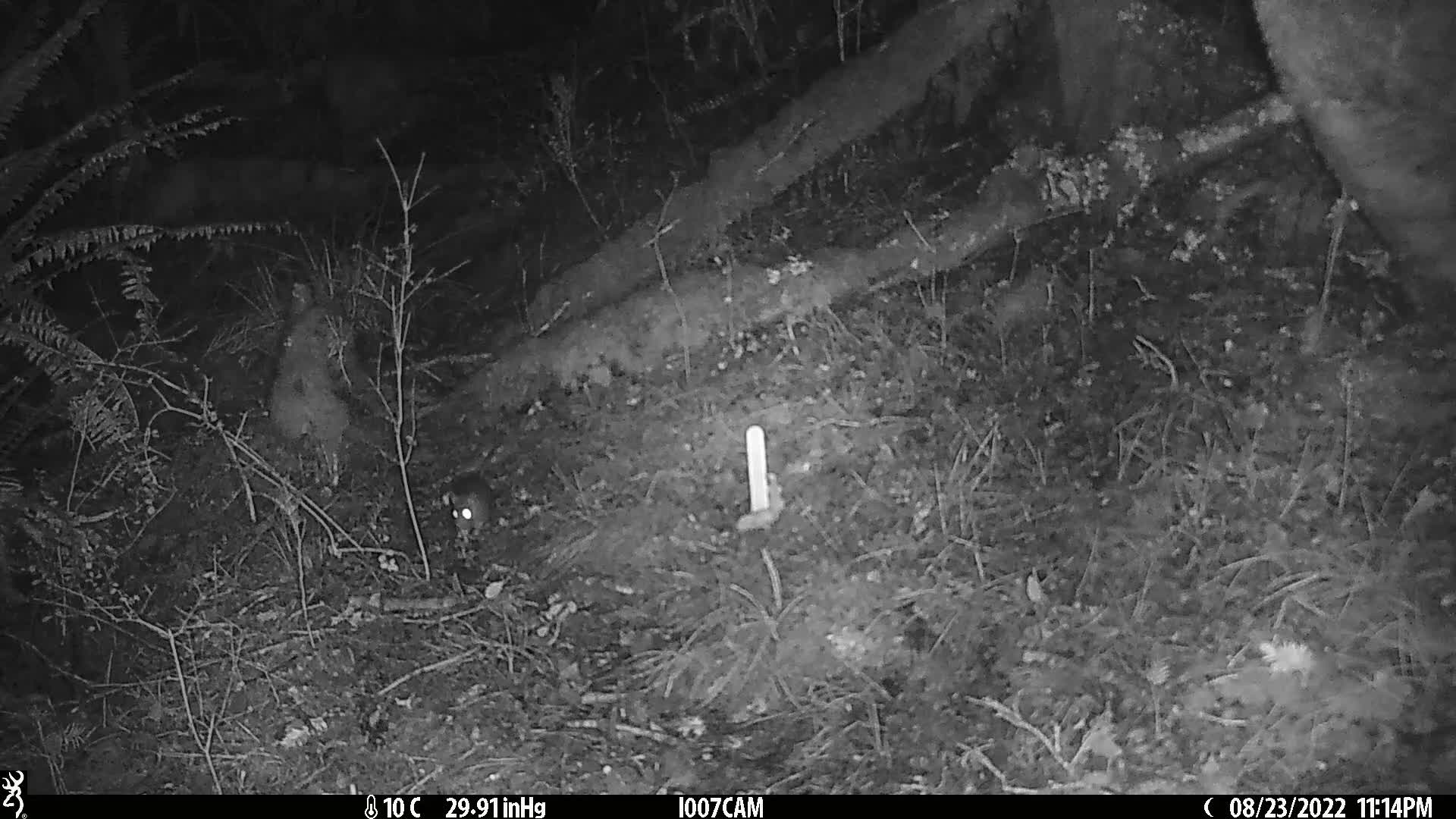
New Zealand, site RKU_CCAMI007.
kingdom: Animalia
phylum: Chordata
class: Mammalia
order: Rodentia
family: Muridae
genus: Rattus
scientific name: Rattus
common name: rat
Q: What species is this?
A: Rat (Rattus).